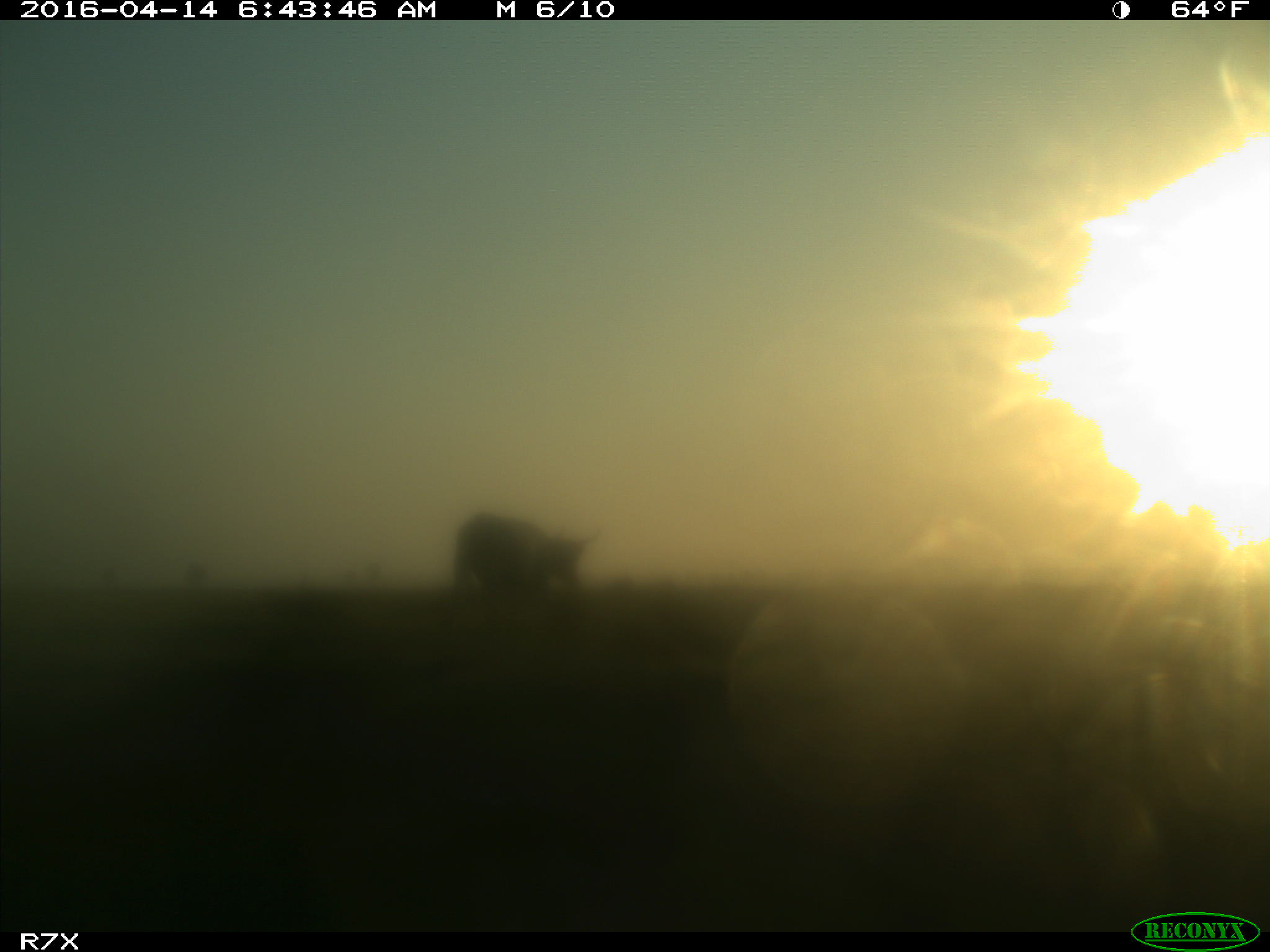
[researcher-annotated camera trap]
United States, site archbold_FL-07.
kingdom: Animalia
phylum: Chordata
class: Mammalia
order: Artiodactyla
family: Bovidae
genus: Bos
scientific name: Bos taurus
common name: domestic cow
Bos taurus (domestic cow).